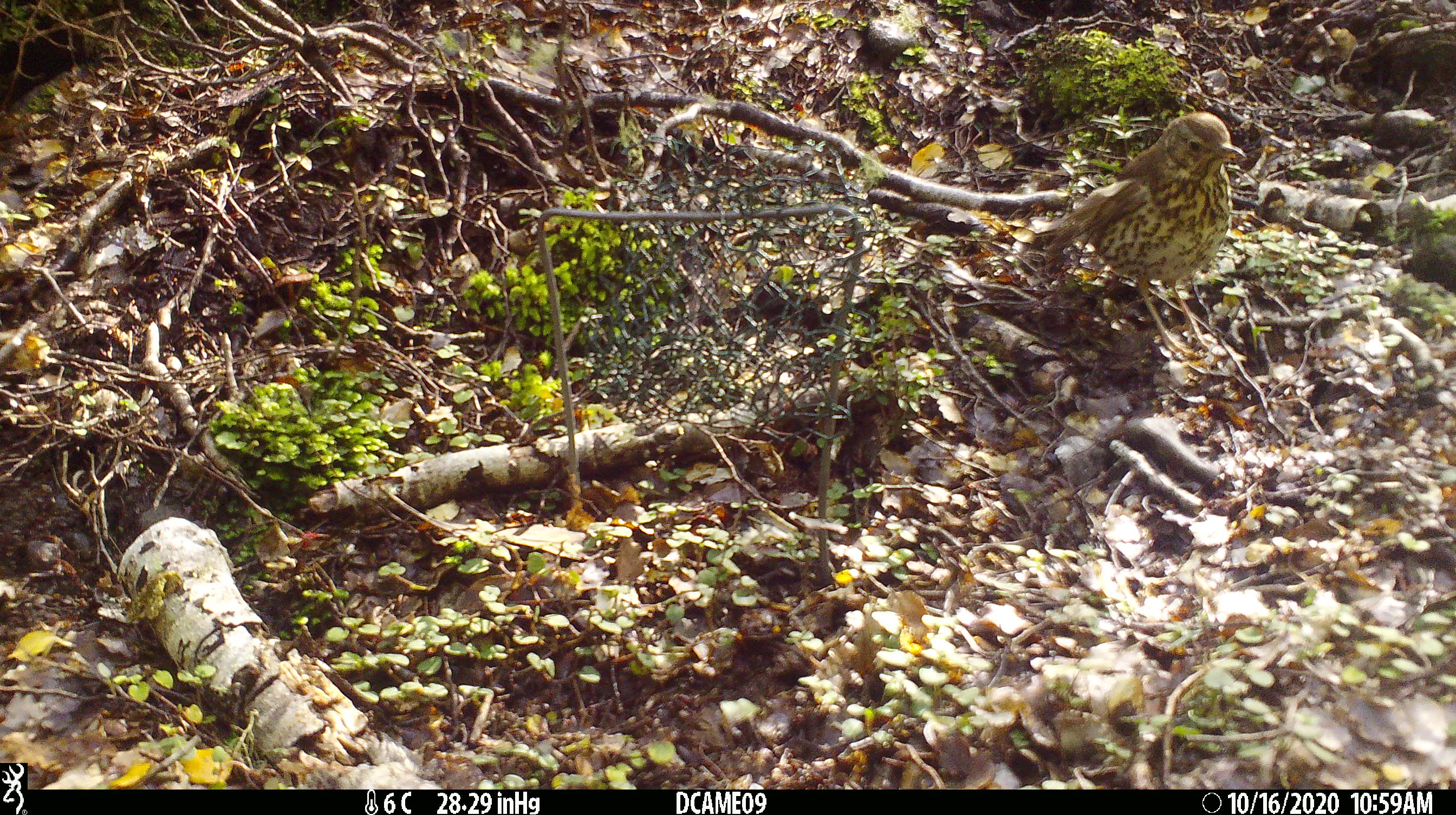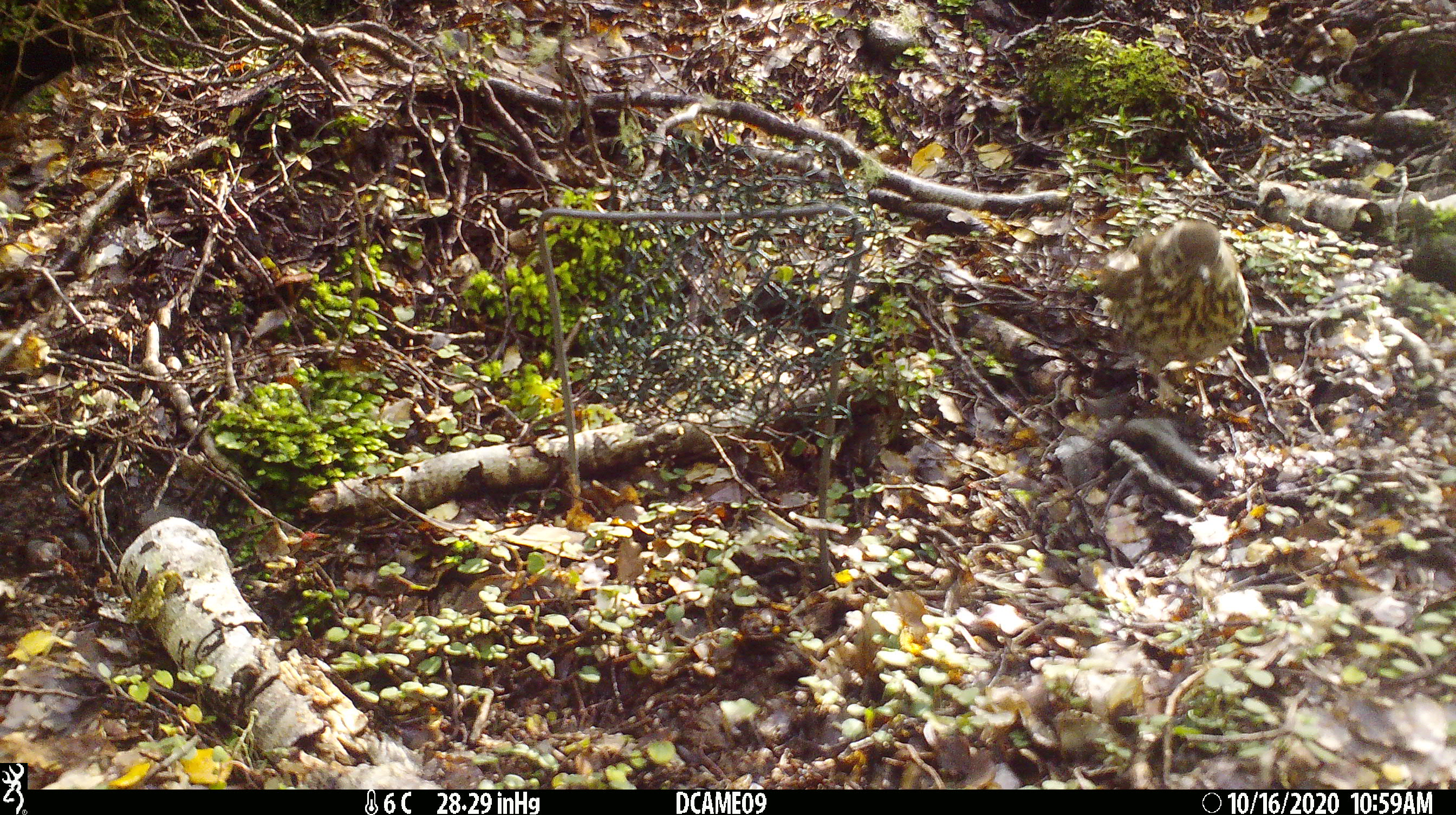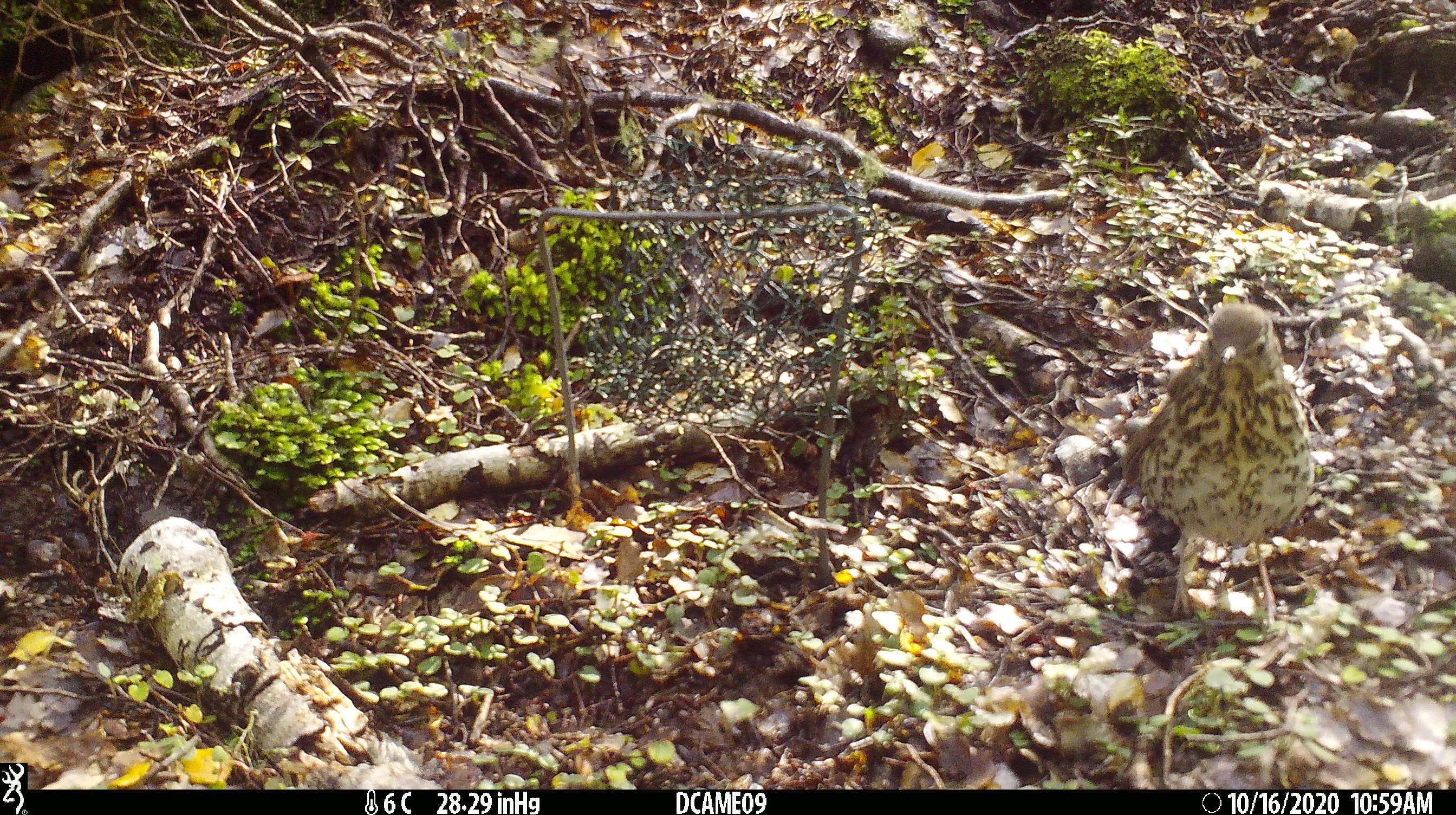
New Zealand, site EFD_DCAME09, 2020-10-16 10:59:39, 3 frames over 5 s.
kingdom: Animalia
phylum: Chordata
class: Aves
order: Passeriformes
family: Turdidae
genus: Turdus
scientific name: Turdus philomelos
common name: song thrush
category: thrush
Thrush (song thrush) (Turdus philomelos).